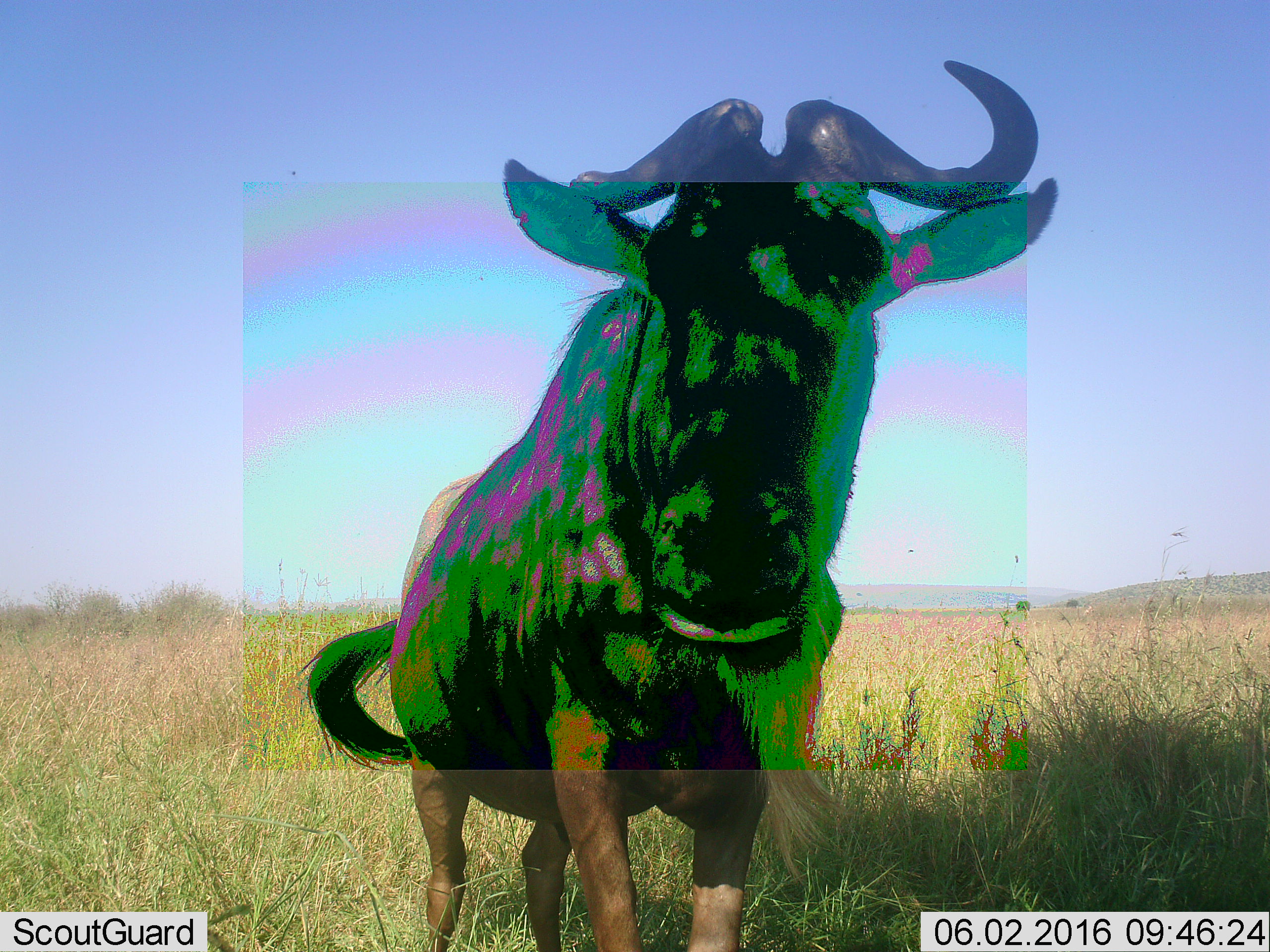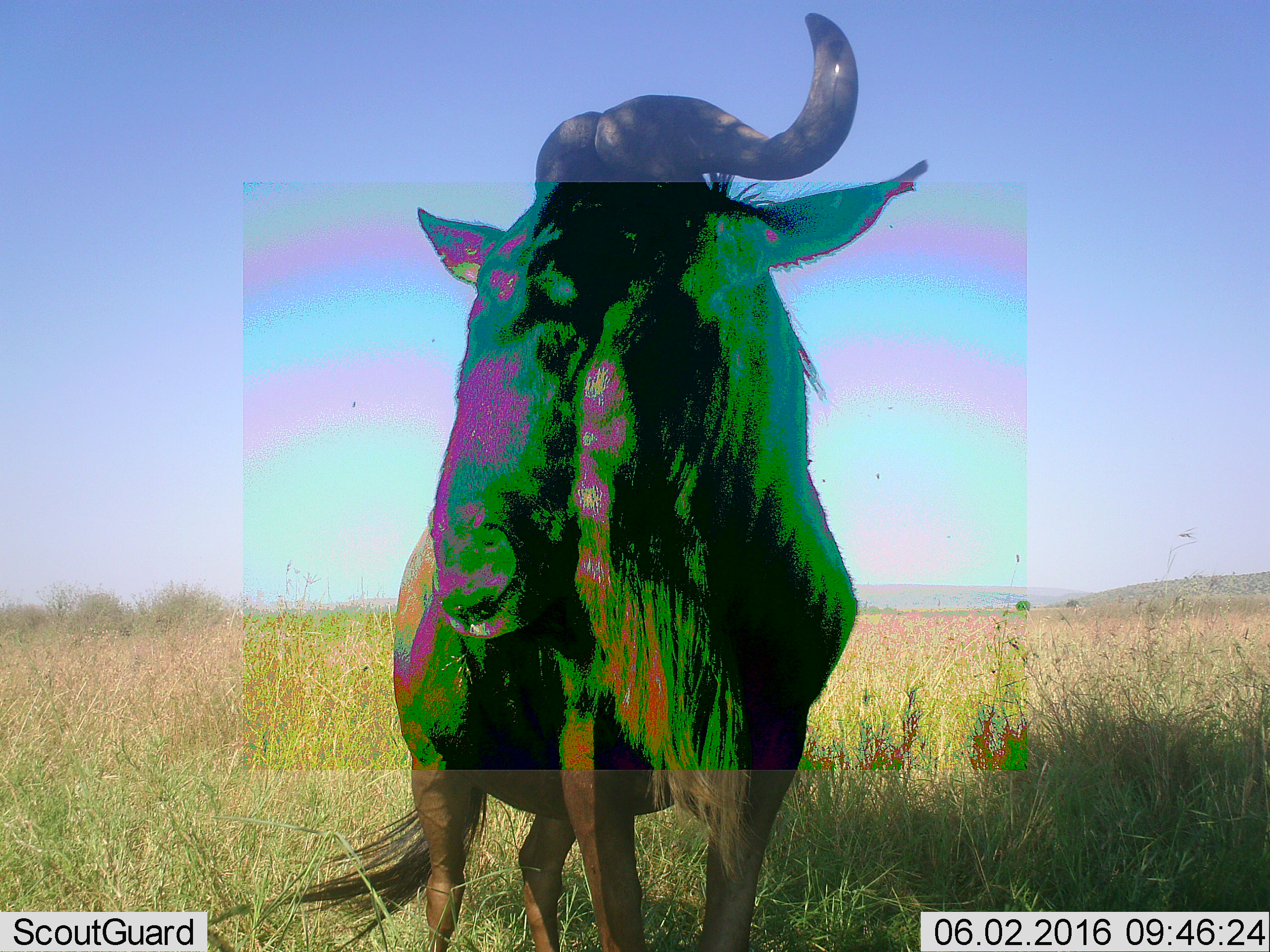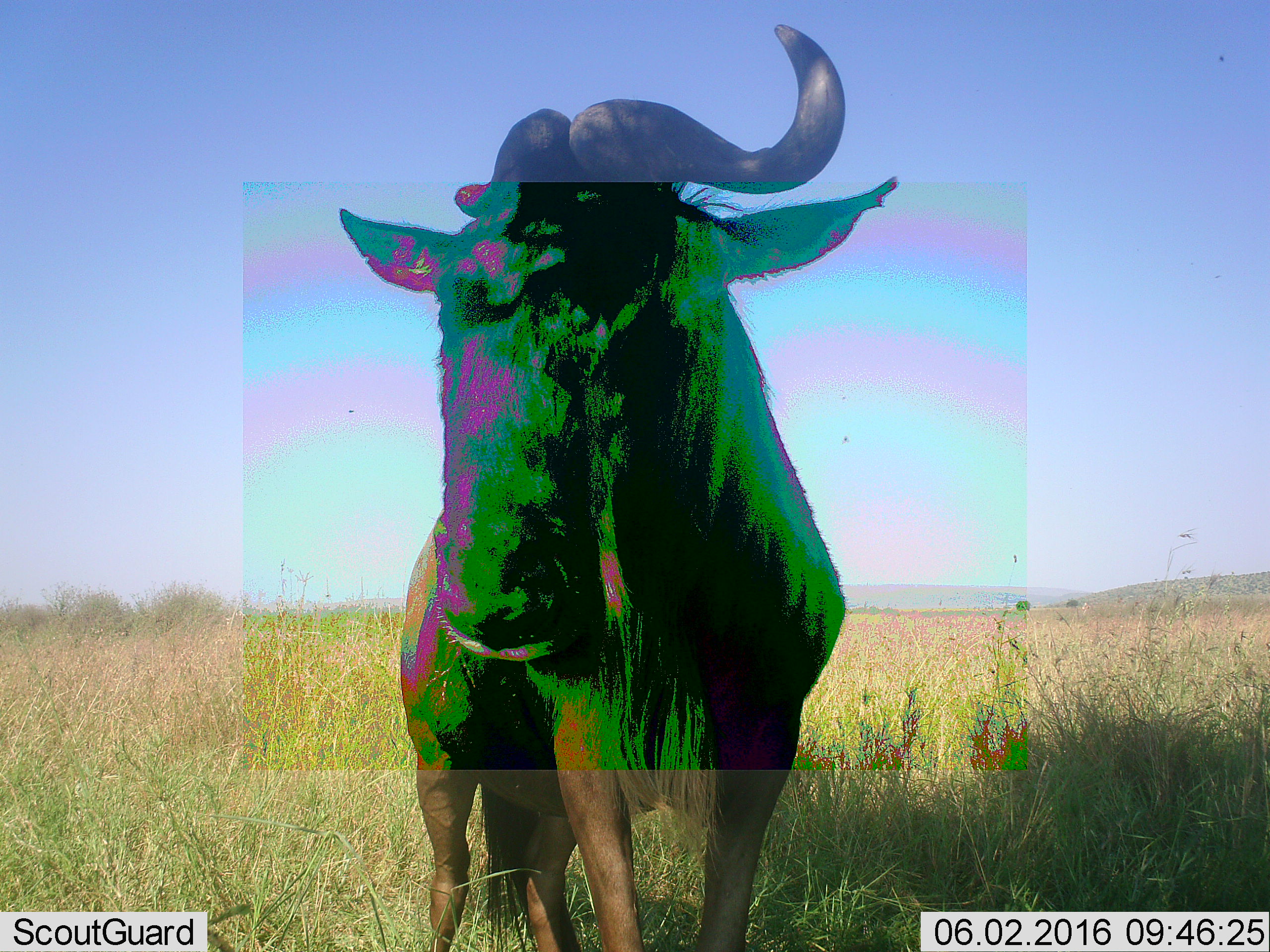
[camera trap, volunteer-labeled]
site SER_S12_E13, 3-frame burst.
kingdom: Animalia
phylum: Chordata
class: Mammalia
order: Artiodactyla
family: Bovidae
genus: Connochaetes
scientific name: Connochaetes taurinus taurinus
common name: blue wildebeest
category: wildebeestblue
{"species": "wildebeestblue (blue wildebeest) (Connochaetes taurinus taurinus)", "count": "1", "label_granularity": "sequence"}